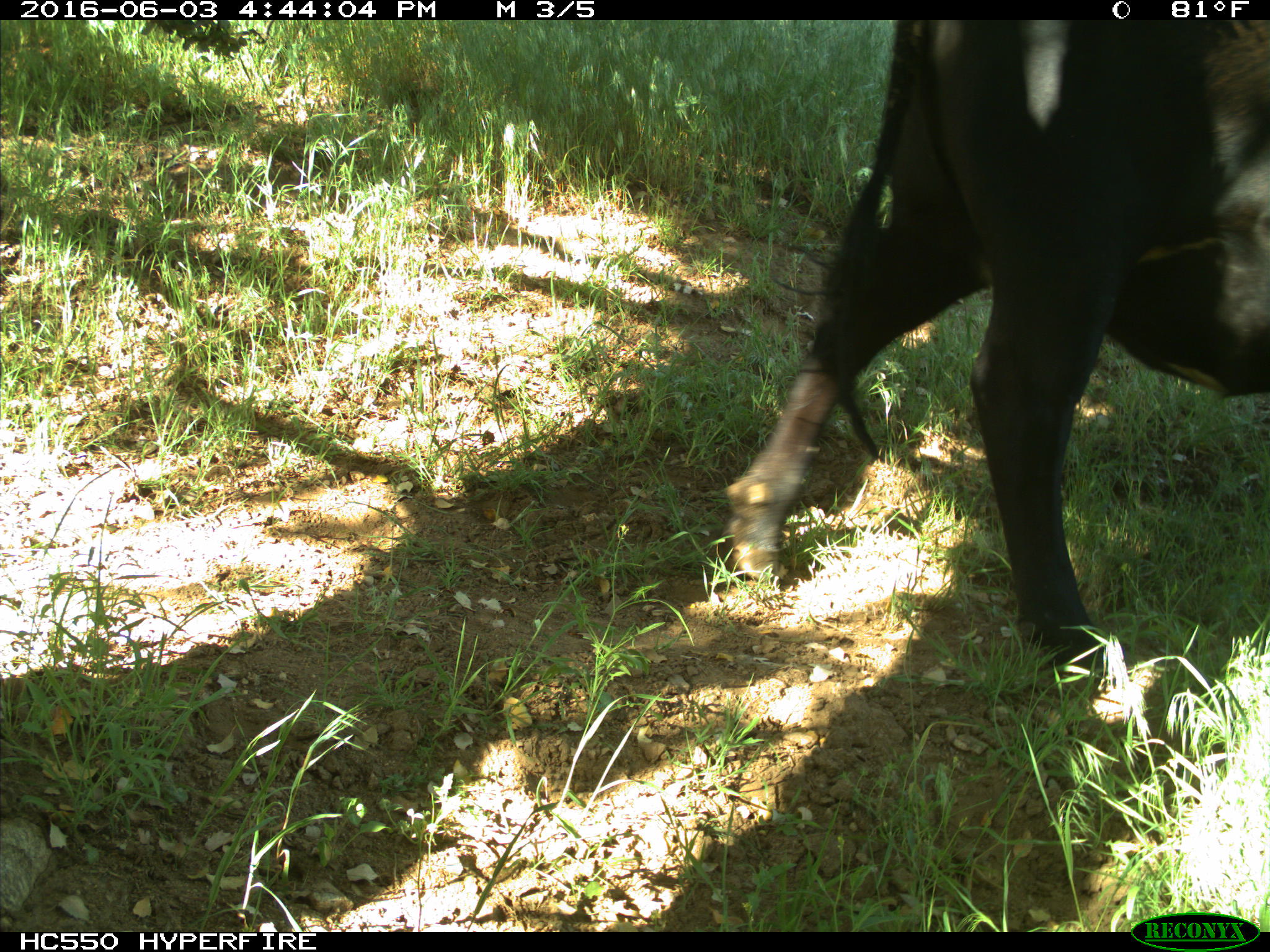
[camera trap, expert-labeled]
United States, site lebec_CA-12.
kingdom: Animalia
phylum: Chordata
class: Mammalia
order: Artiodactyla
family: Bovidae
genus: Bos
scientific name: Bos taurus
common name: domestic cow